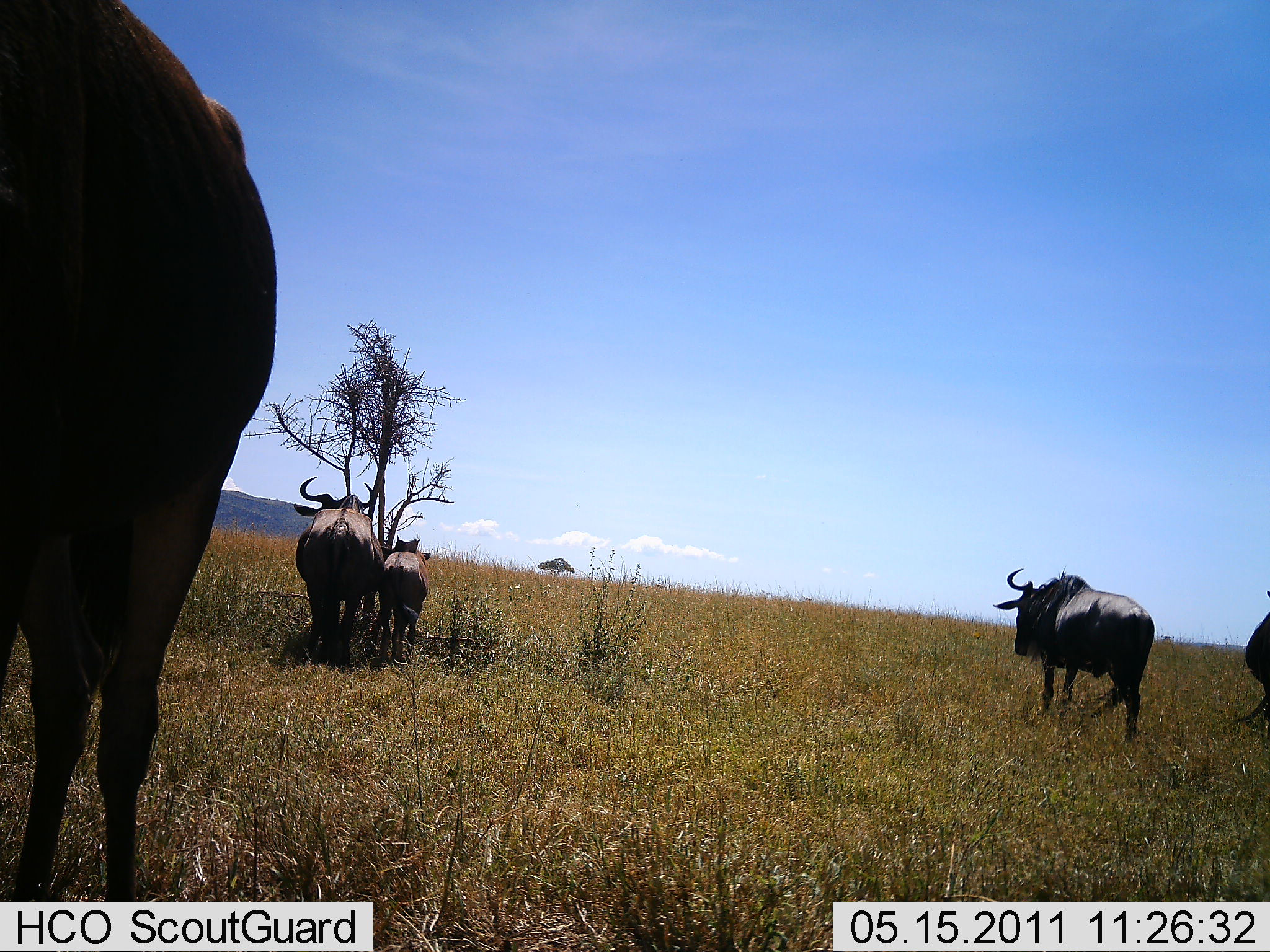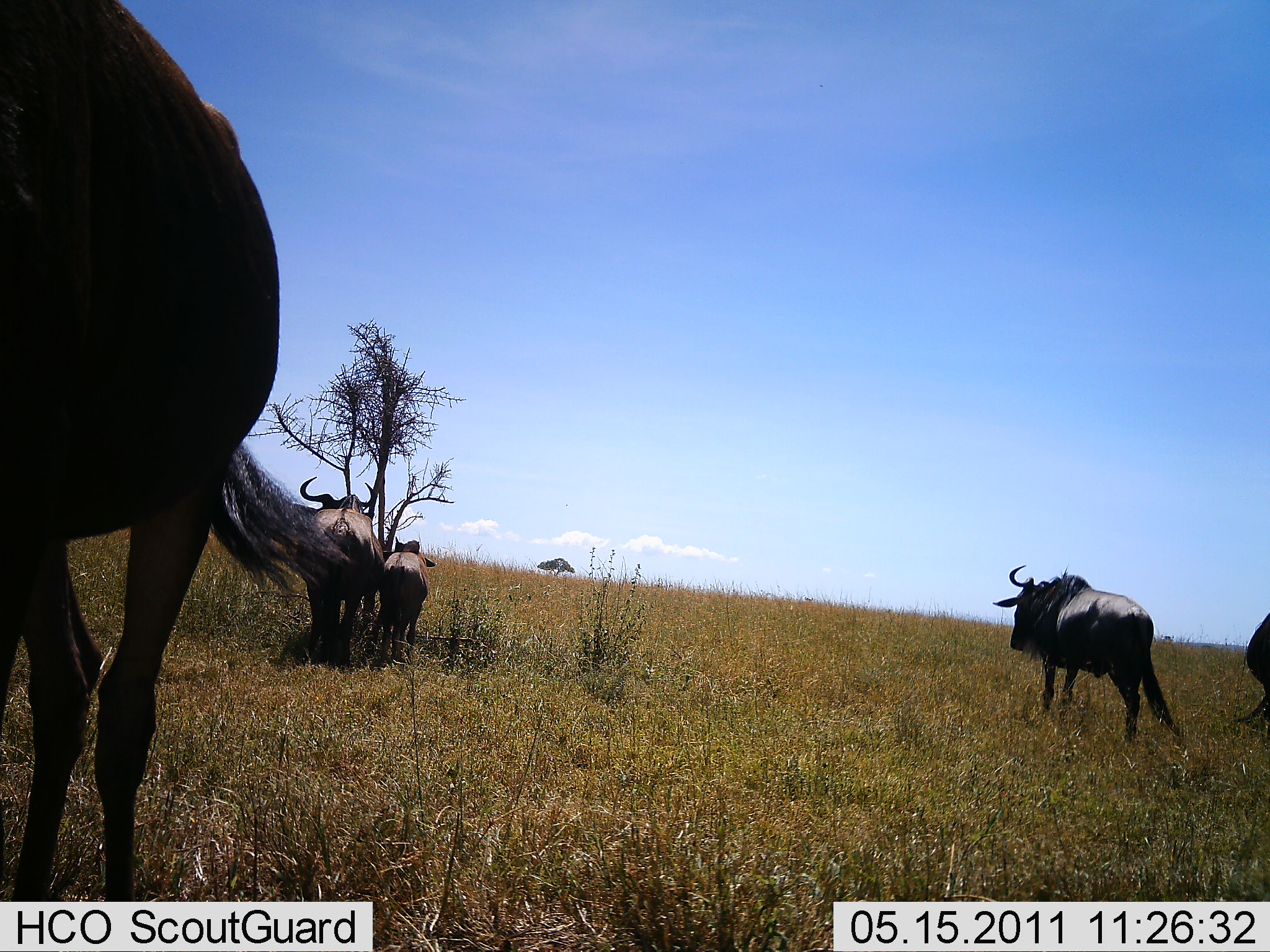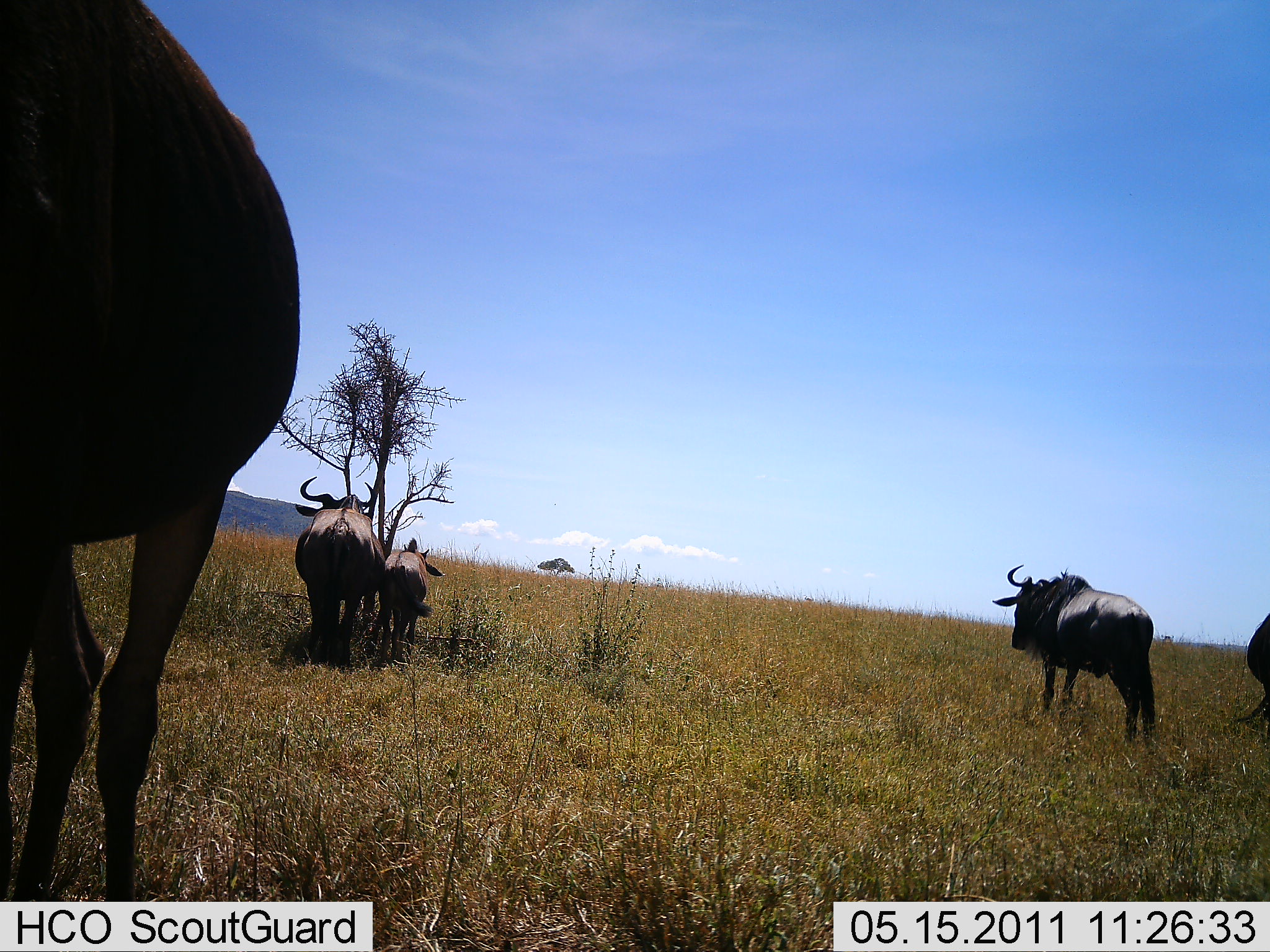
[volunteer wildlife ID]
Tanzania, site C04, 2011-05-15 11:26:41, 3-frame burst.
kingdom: Animalia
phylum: Chordata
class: Mammalia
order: Artiodactyla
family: Bovidae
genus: Connochaetes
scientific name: Connochaetes taurinus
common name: blue wildebeest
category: wildebeest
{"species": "wildebeest (blue wildebeest) (Connochaetes taurinus)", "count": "5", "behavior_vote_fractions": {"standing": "73%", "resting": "18%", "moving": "36%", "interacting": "0%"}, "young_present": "45%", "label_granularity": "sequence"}